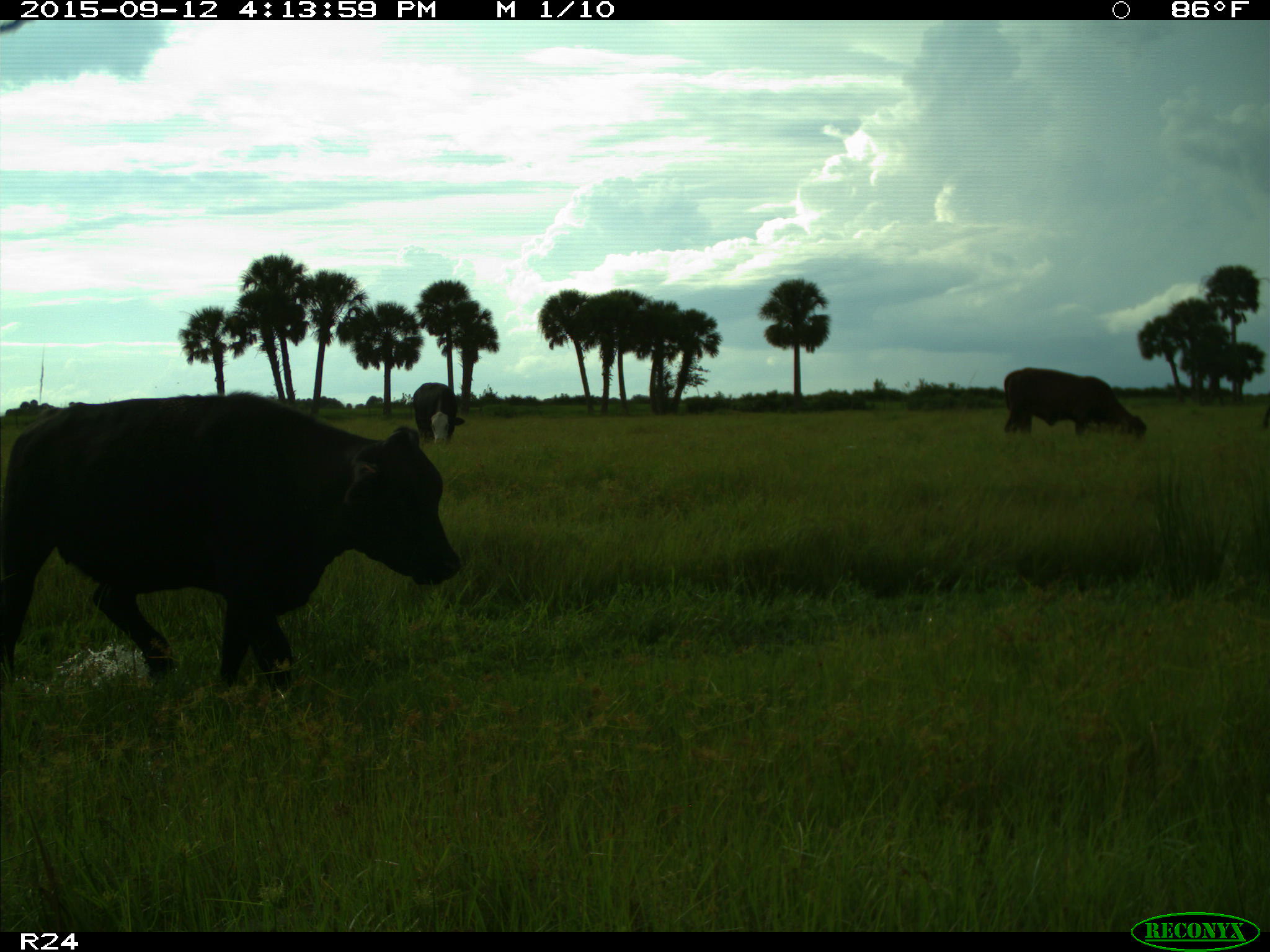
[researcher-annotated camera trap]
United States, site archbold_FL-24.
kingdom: Animalia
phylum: Chordata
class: Mammalia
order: Artiodactyla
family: Bovidae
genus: Bos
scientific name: Bos taurus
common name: domestic cow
Bos taurus (domestic cow).